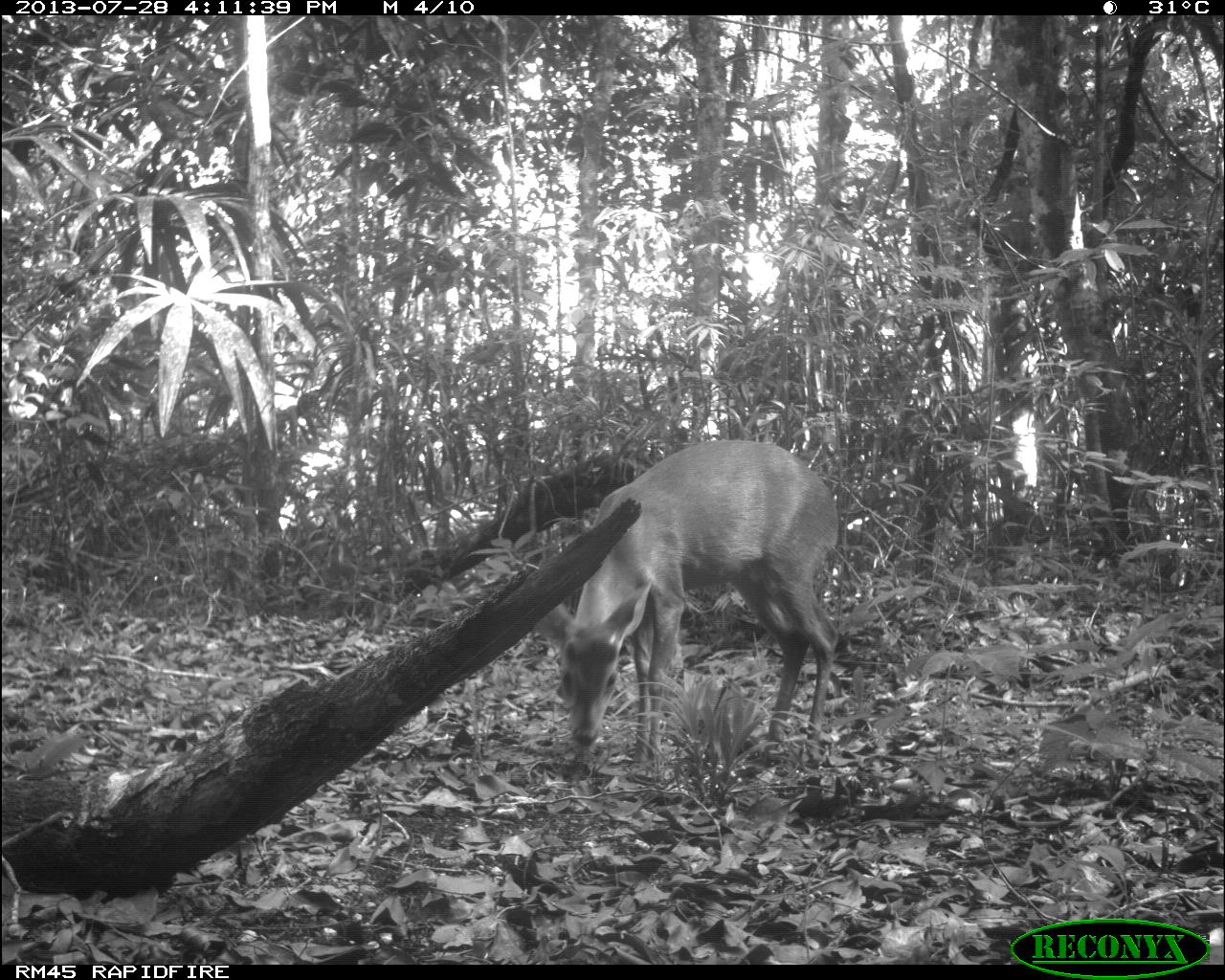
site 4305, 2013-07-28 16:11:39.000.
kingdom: Animalia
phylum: Chordata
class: Mammalia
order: Artiodactyla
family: Cervidae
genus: Mazama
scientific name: Mazama temama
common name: central american red brocket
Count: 1.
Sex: male.